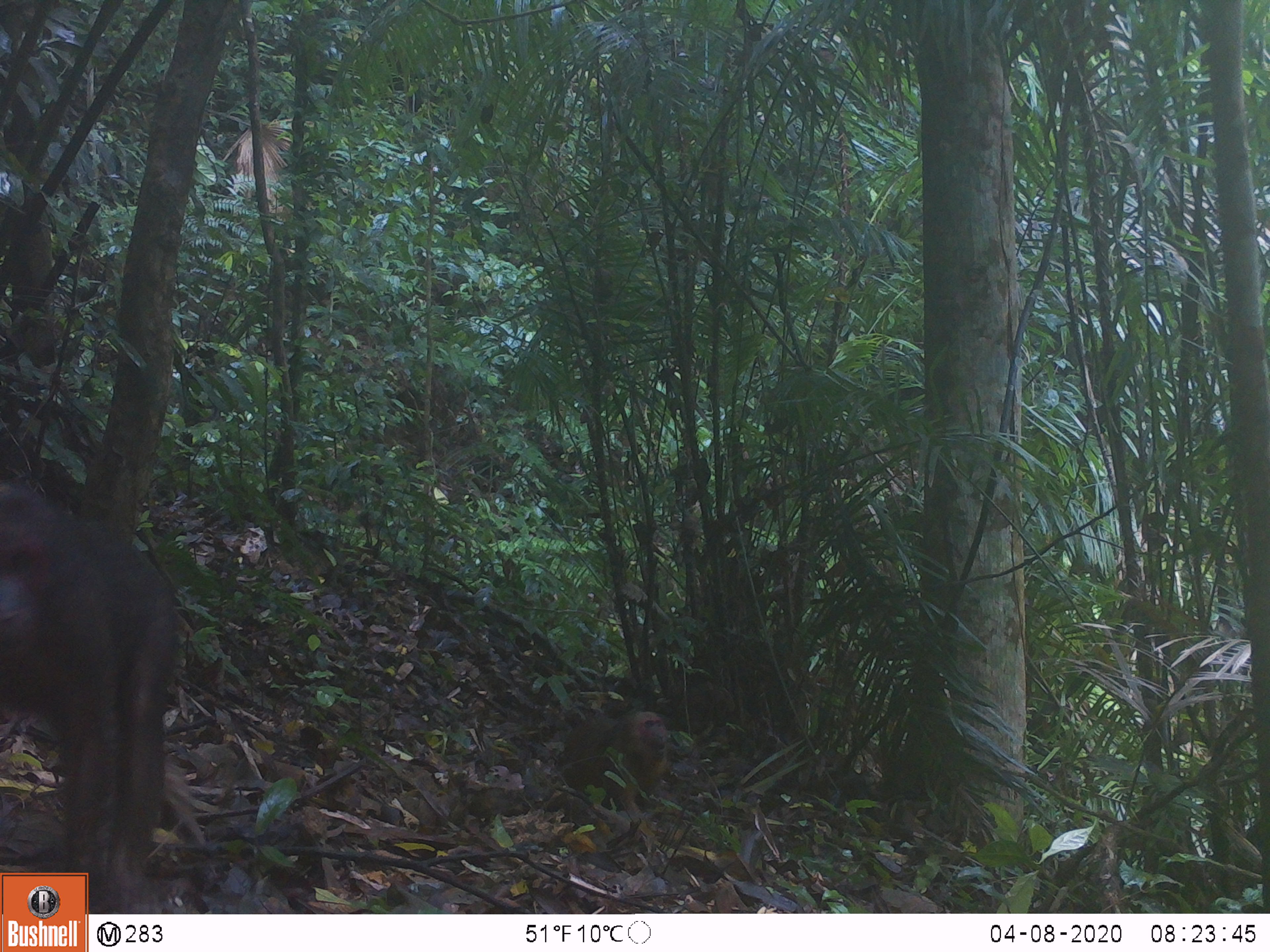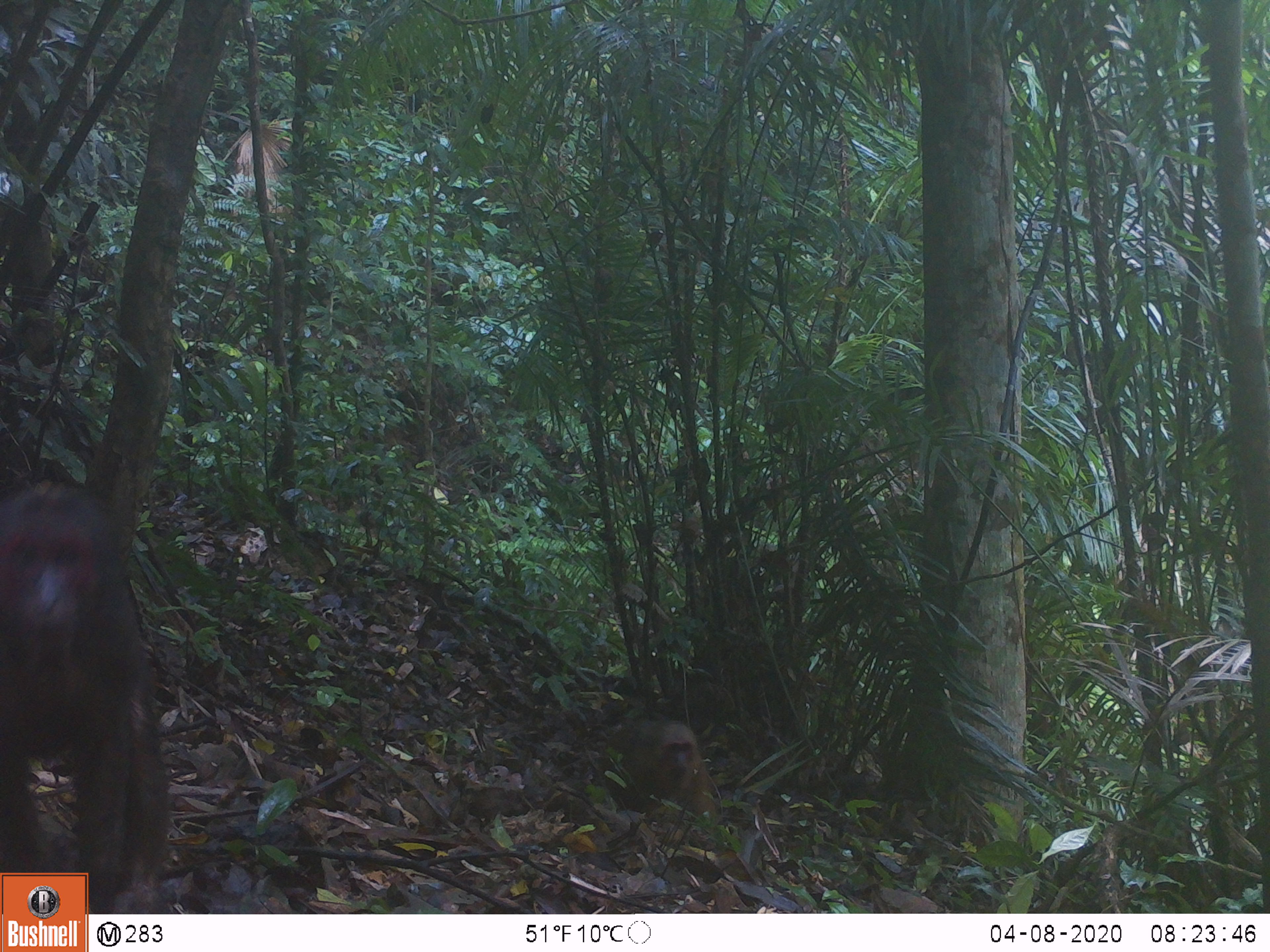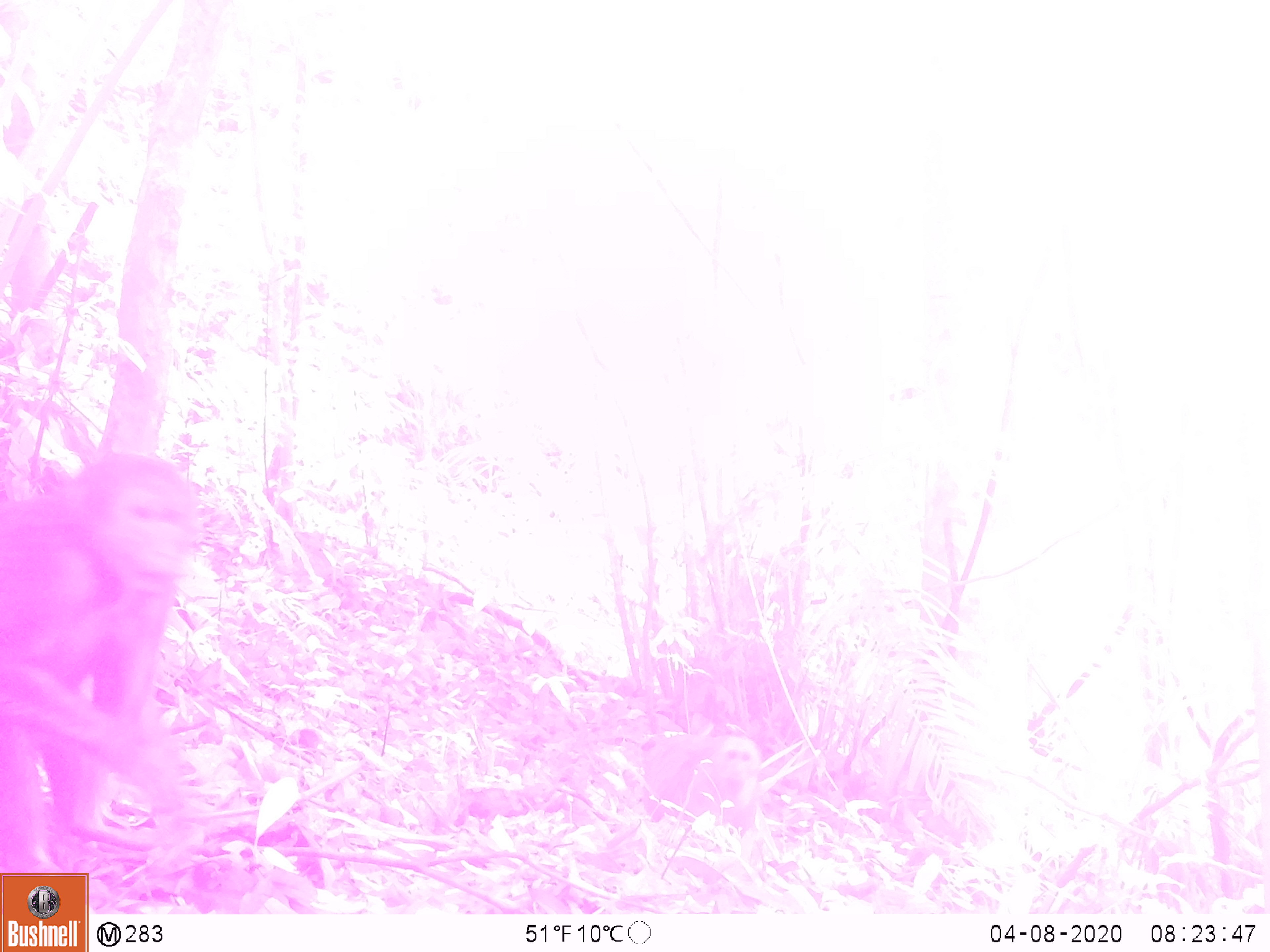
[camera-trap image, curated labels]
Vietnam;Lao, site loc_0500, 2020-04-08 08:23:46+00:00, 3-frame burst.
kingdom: Animalia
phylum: Chordata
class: Mammalia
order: Primates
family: Cercopithecidae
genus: Macaca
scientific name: Macaca arctoides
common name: stump-tailed macaque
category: stump tailed macaque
Stump tailed macaque (stump-tailed macaque) (Macaca arctoides). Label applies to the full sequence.